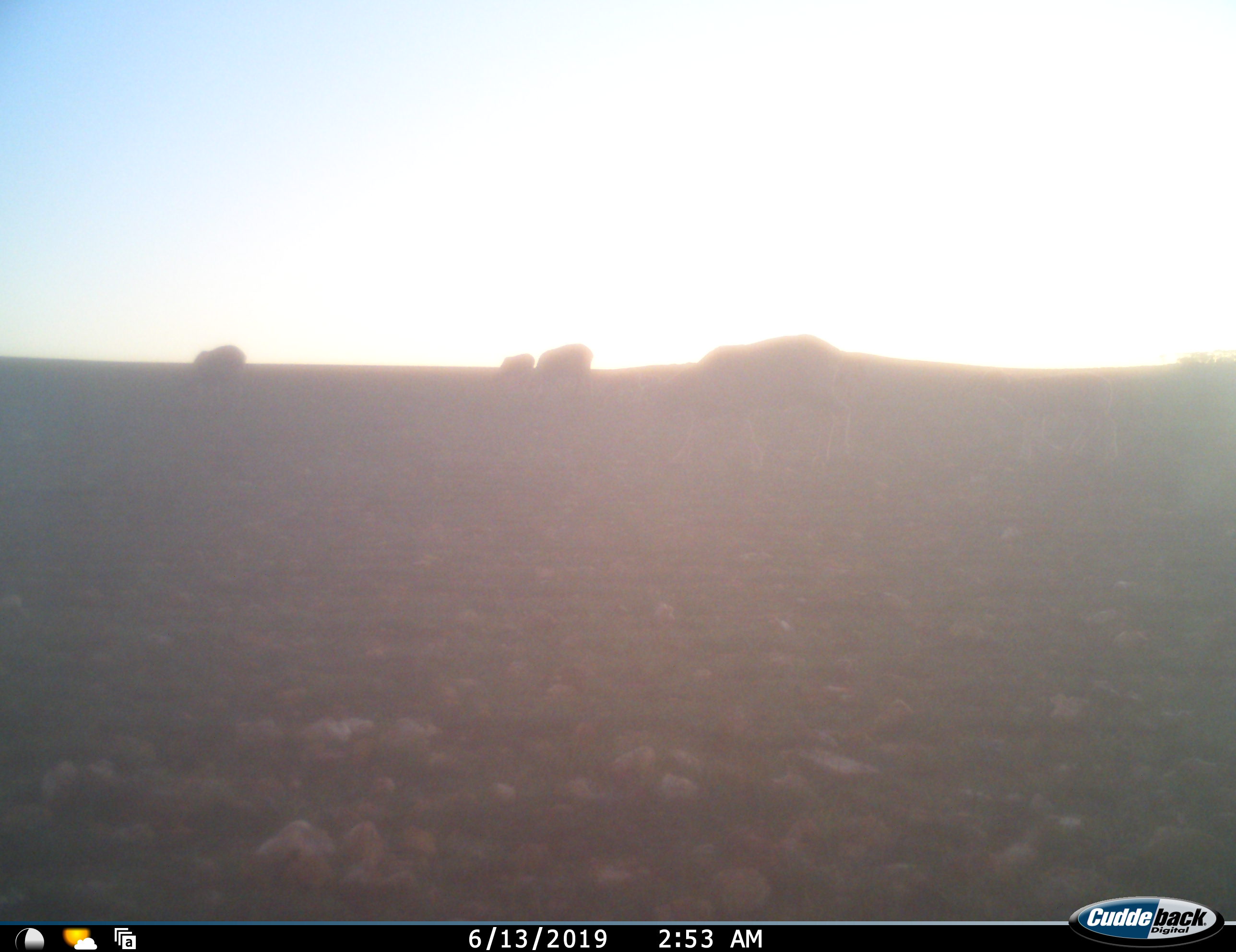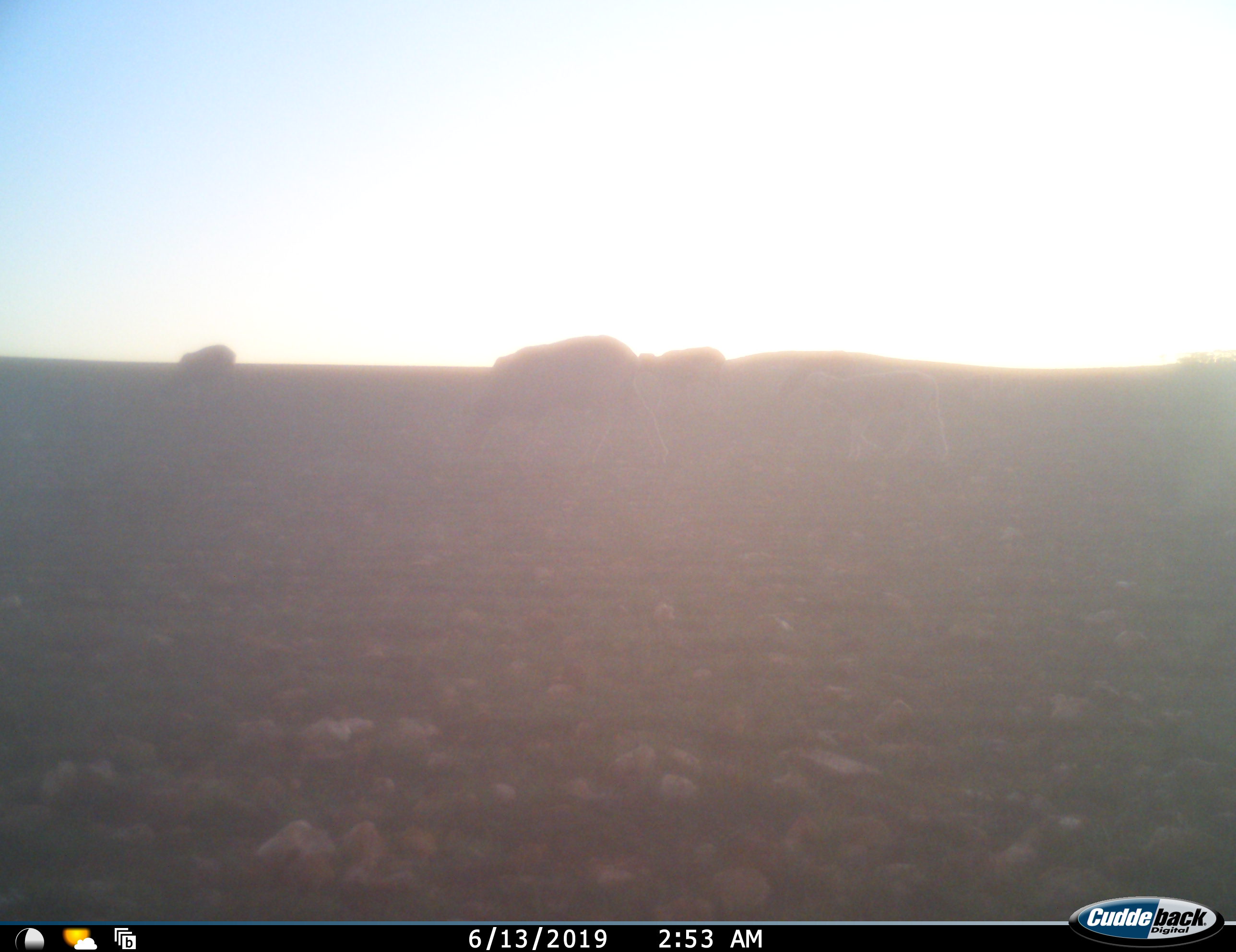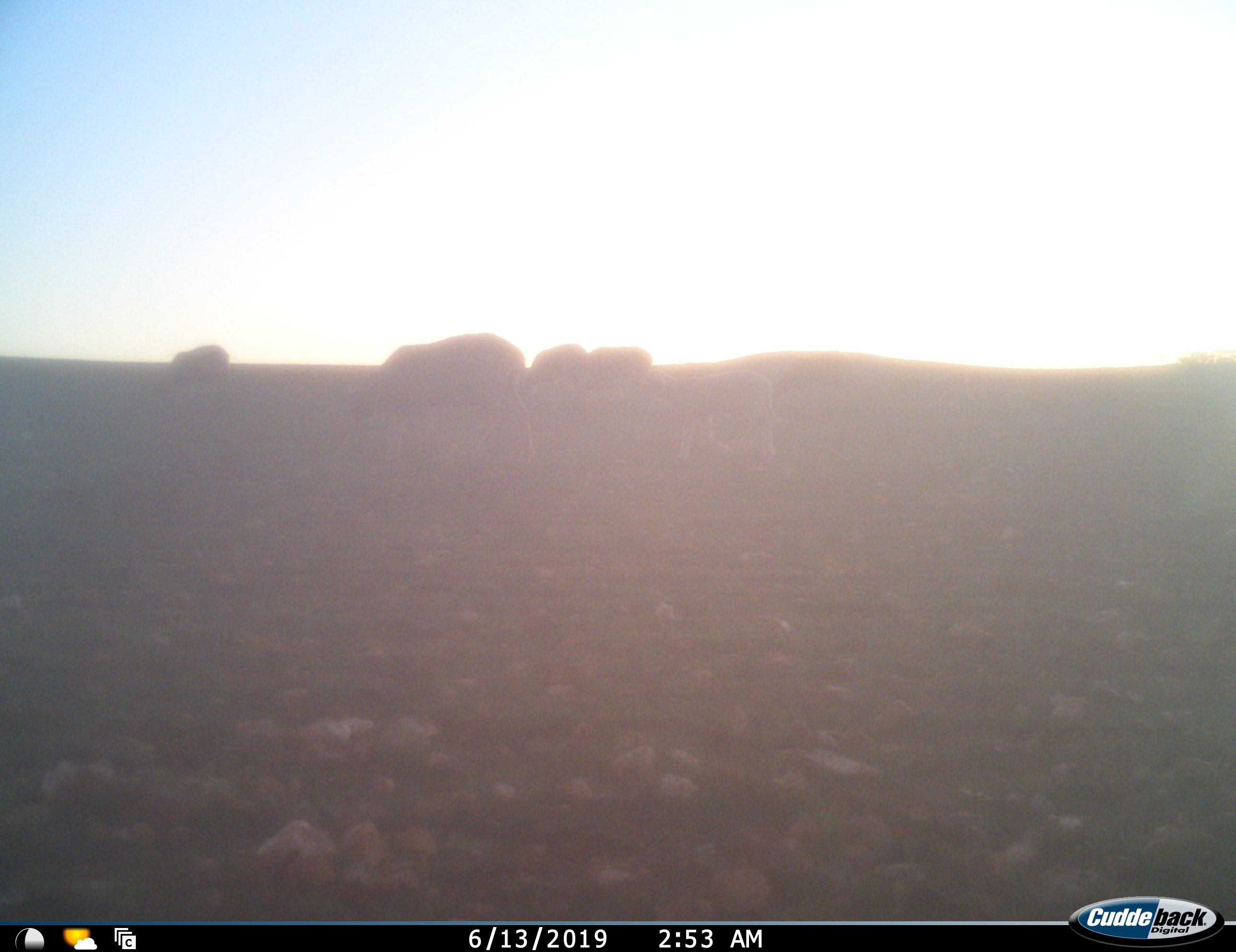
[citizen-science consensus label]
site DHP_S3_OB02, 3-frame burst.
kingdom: Animalia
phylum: Chordata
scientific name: Vertebrata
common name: domestic animal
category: domesticanimal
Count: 5.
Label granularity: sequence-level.